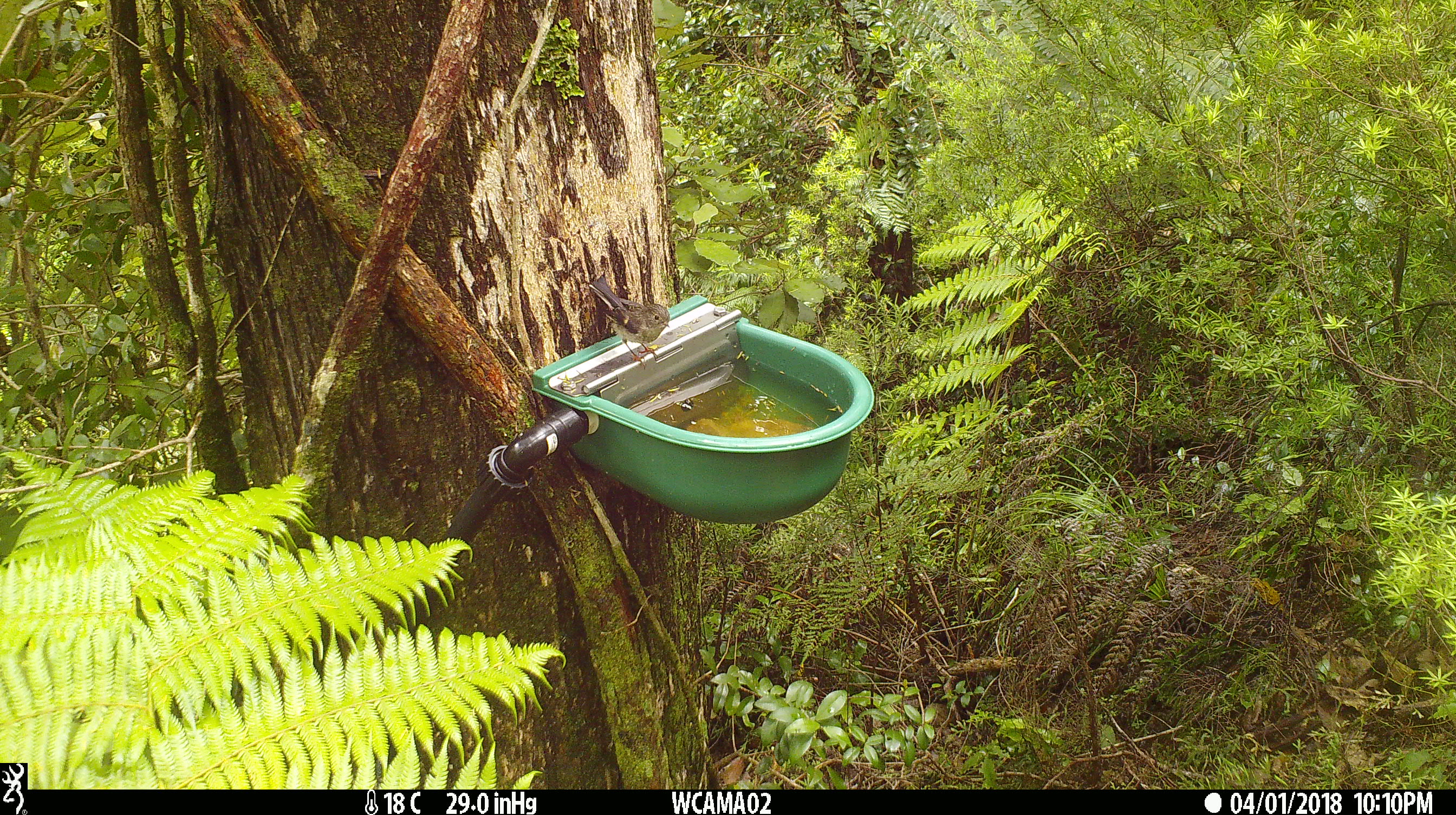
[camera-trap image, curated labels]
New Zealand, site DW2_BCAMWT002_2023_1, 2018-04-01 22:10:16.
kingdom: Animalia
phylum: Chordata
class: Aves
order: Passeriformes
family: Petroicidae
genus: Petroica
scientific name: Petroica macrocephala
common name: tomtit